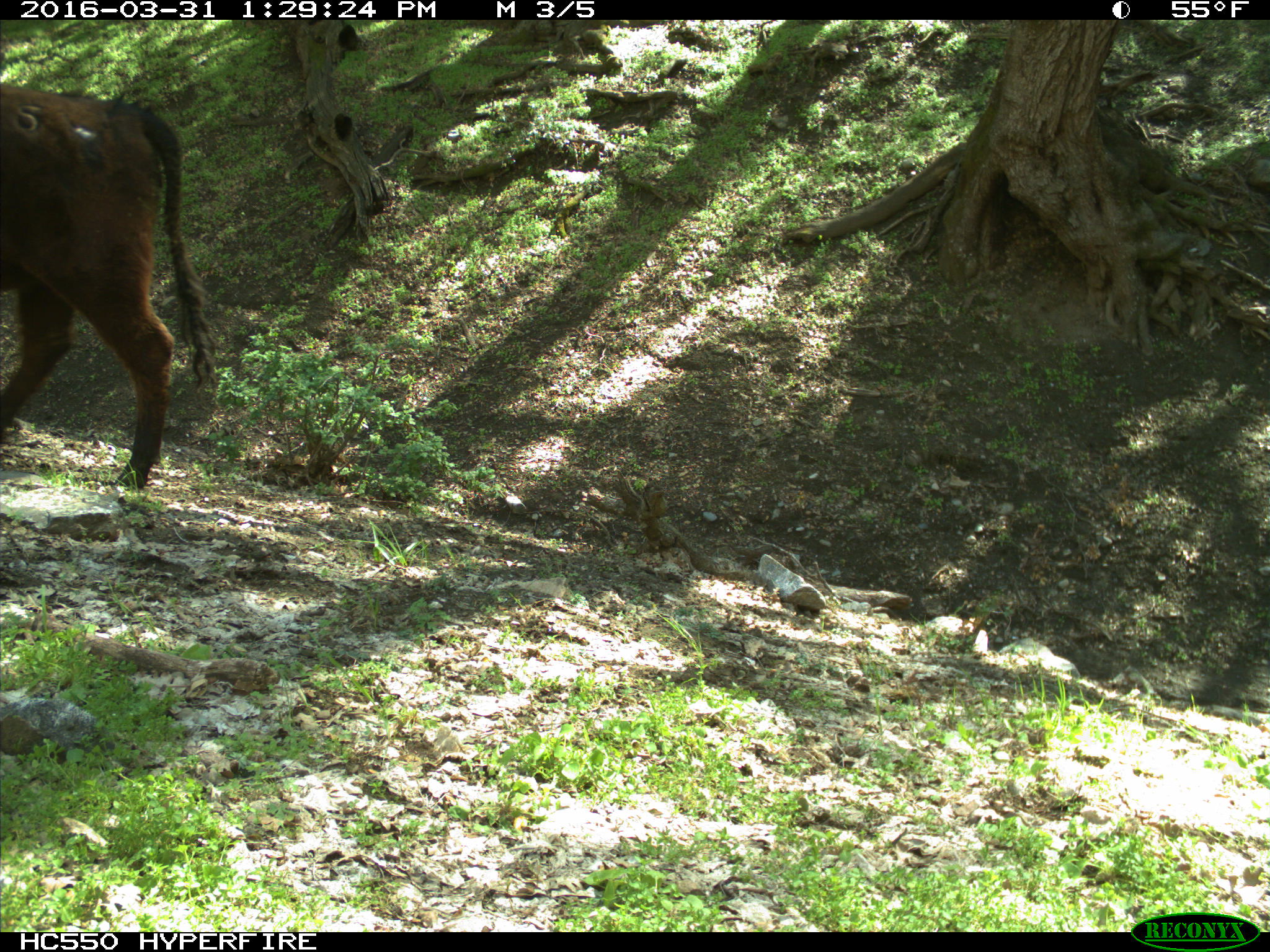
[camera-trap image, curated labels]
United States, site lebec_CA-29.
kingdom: Animalia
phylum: Chordata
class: Mammalia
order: Artiodactyla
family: Bovidae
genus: Bos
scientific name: Bos taurus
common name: domestic cow